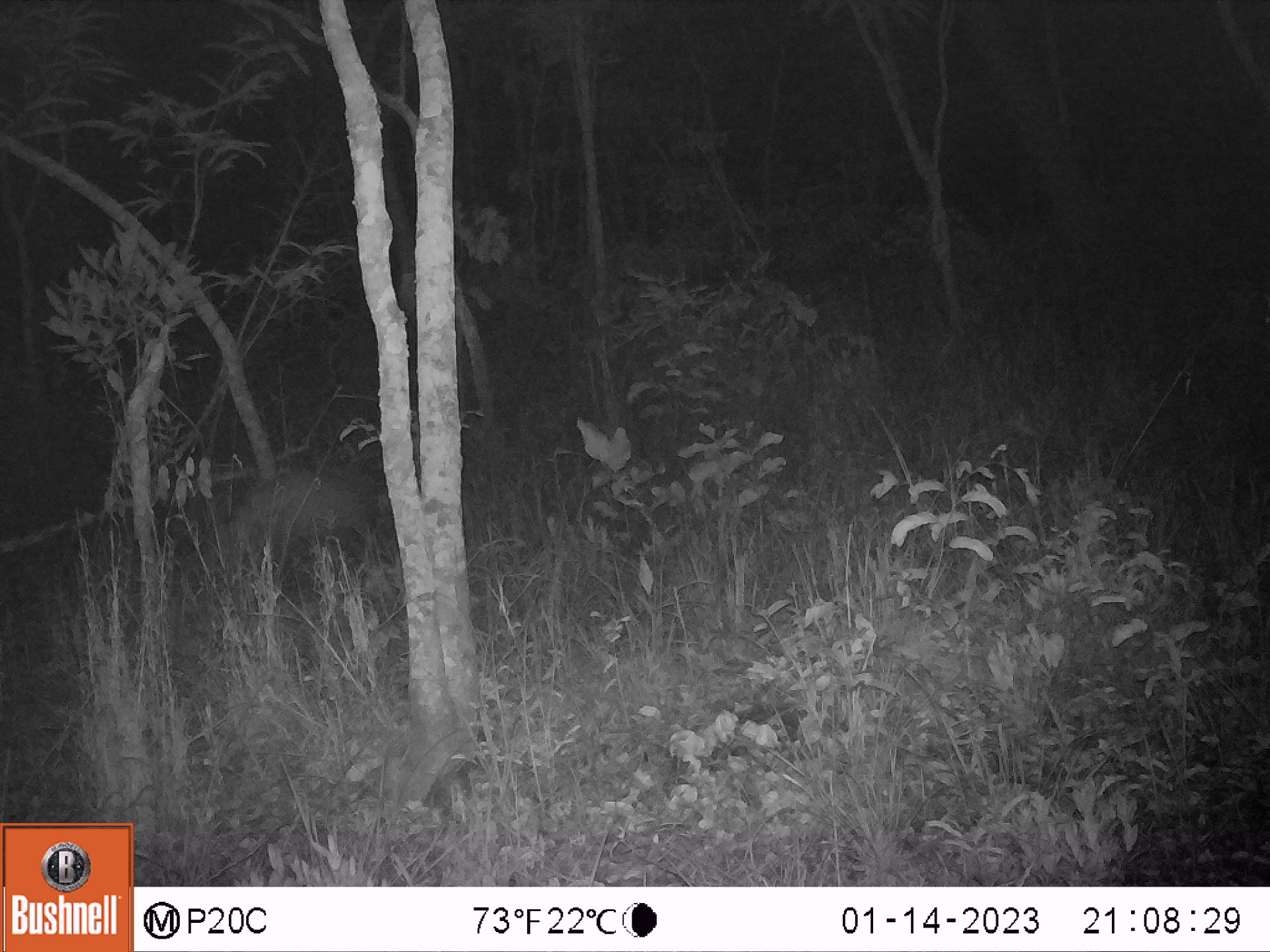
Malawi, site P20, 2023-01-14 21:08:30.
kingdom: Animalia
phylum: Chordata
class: Mammalia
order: Artiodactyla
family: Suidae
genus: Potamochoerus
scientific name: Potamochoerus larvatus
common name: bushpig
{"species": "bushpig (Potamochoerus larvatus)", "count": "1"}